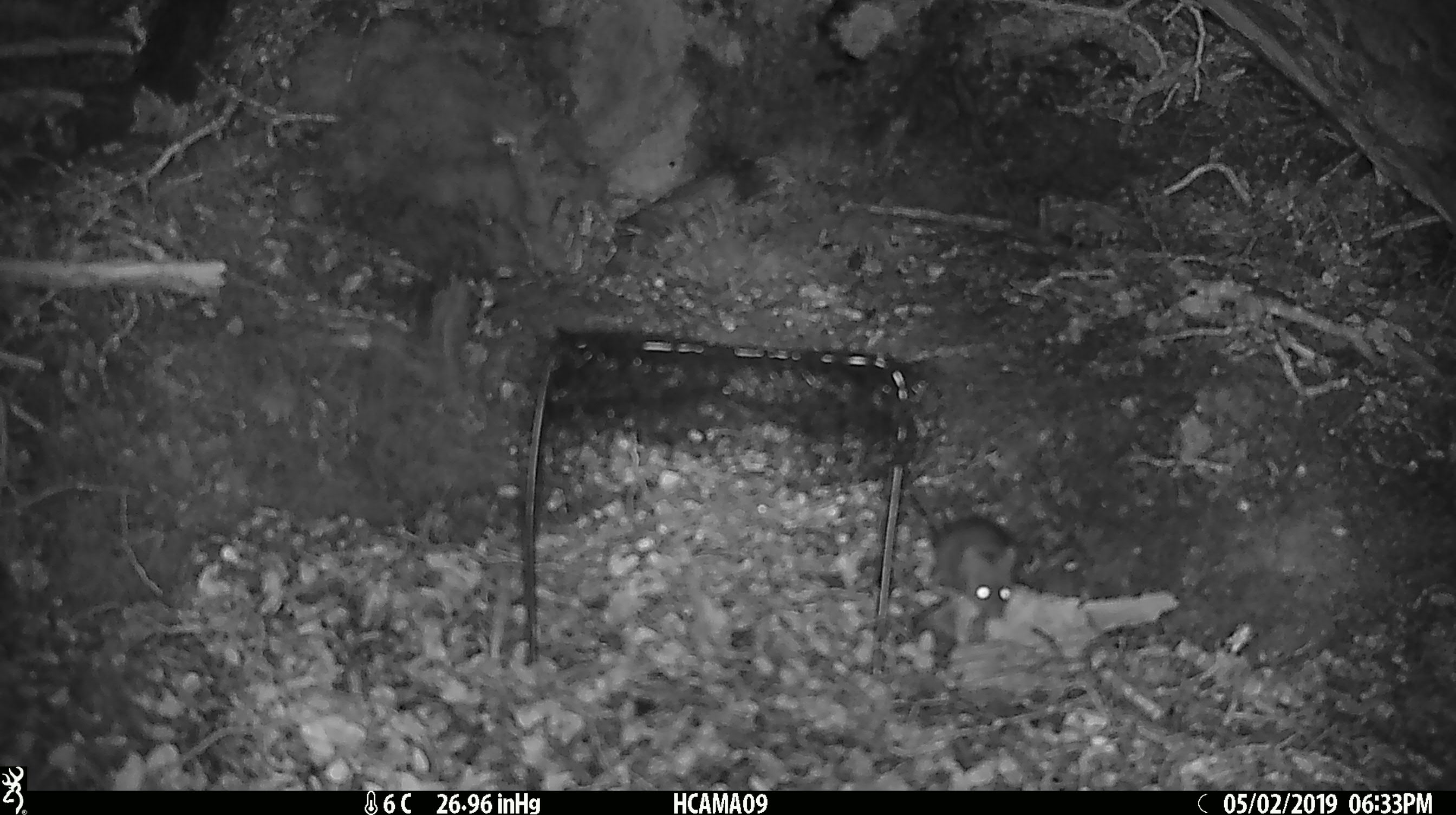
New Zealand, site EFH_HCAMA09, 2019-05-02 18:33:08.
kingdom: Animalia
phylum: Chordata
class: Mammalia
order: Rodentia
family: Muridae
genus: Rattus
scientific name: Rattus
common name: rat